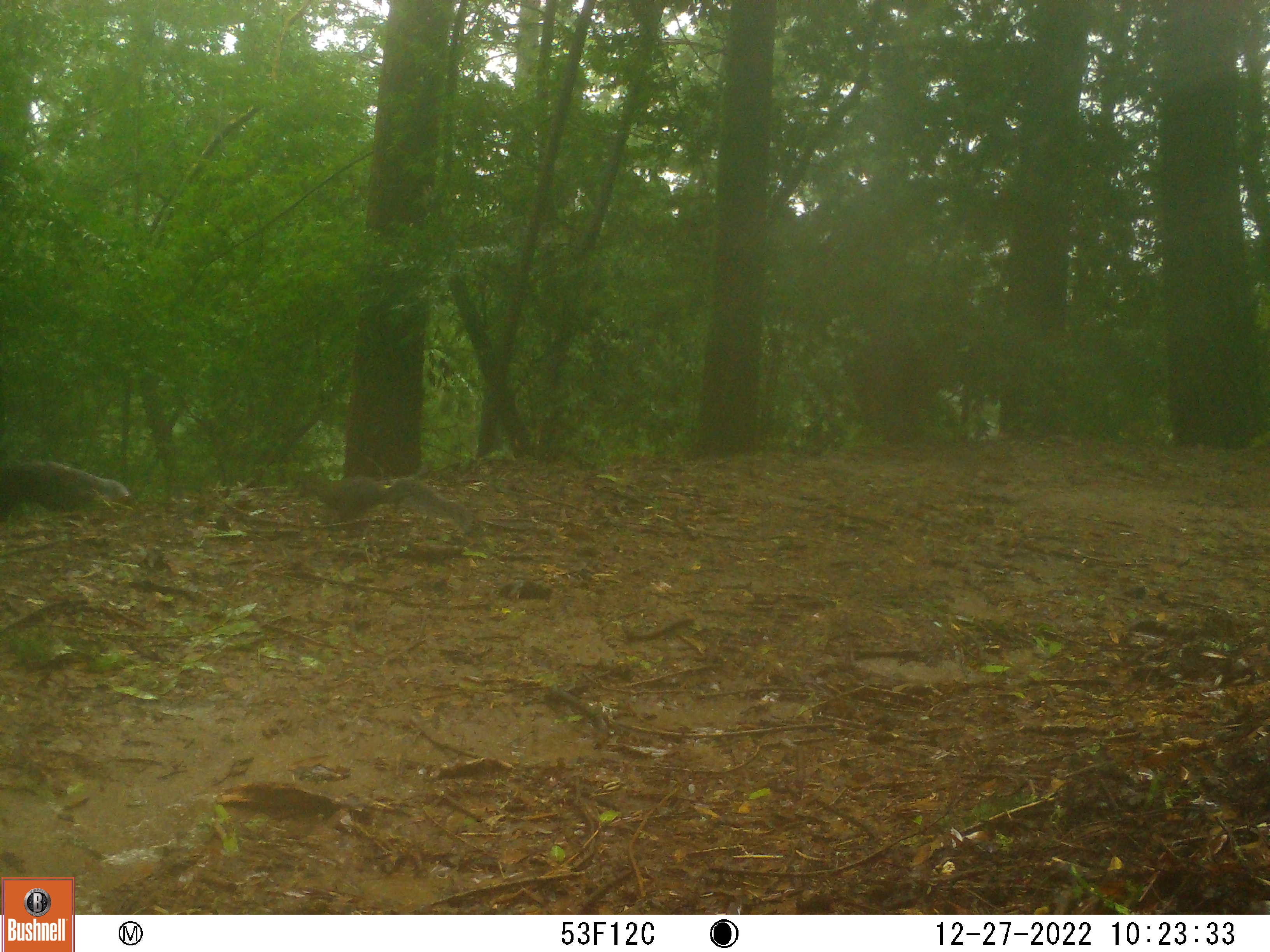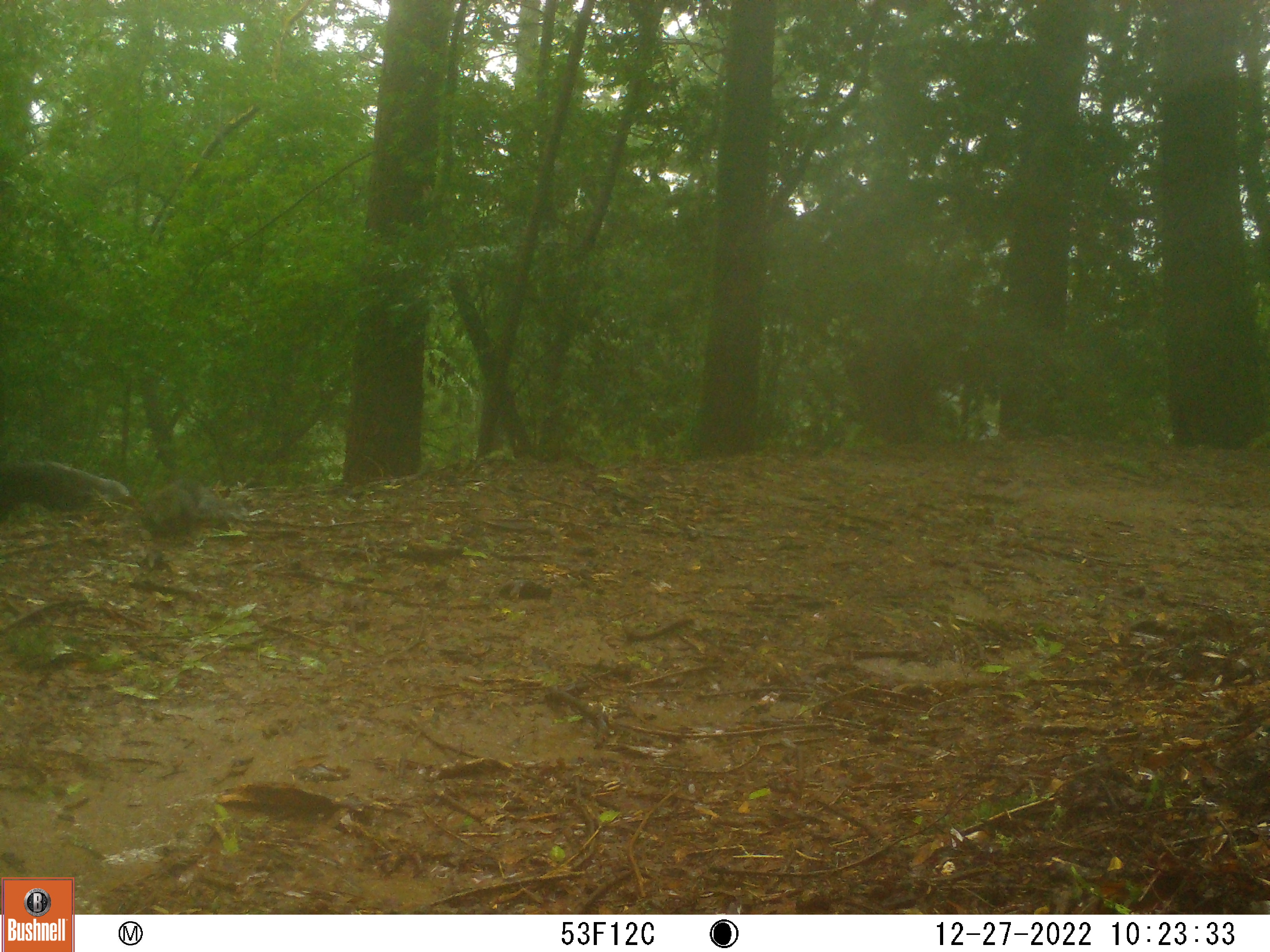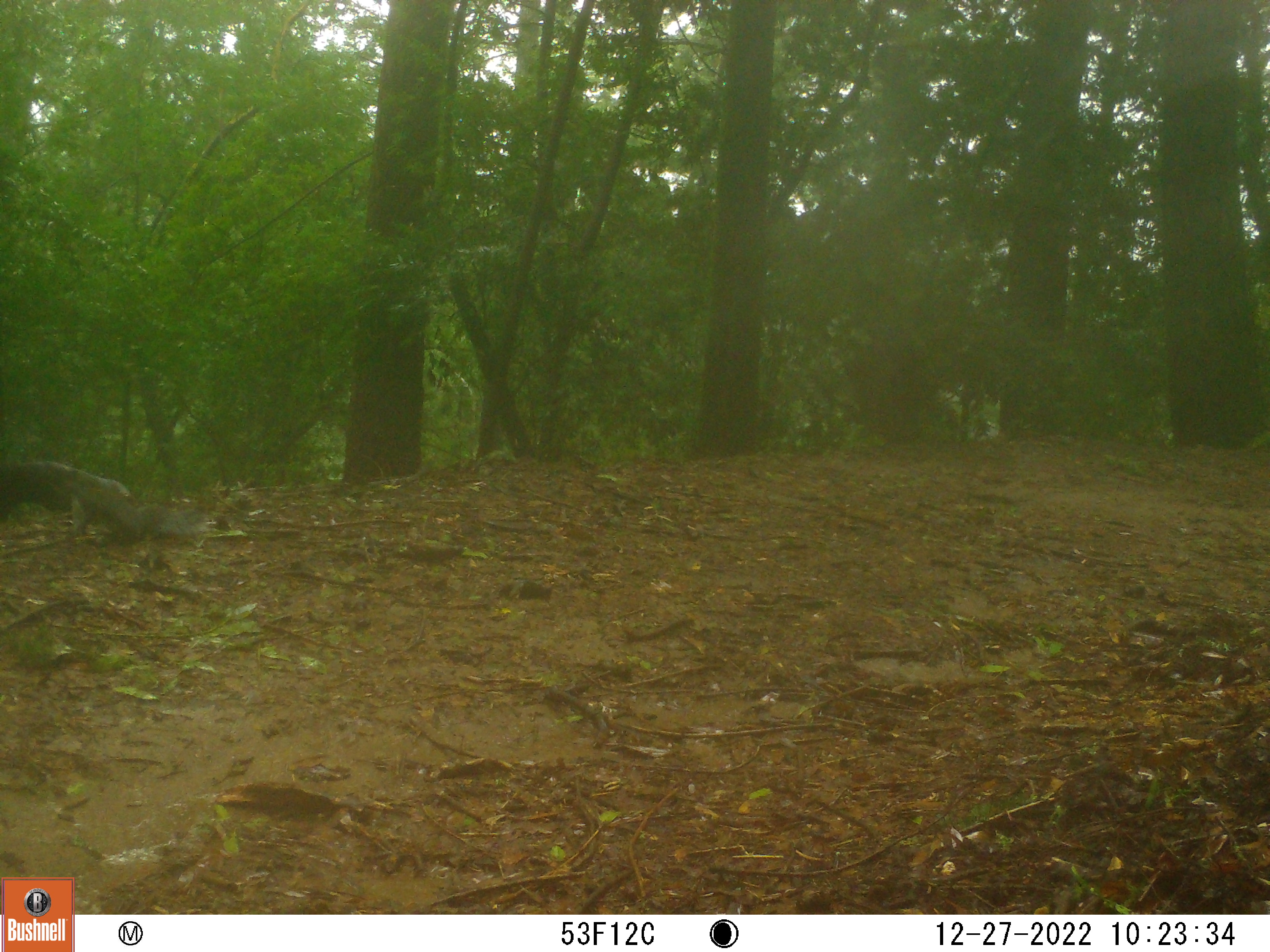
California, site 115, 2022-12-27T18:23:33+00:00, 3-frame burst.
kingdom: Animalia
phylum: Chordata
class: Mammalia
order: Rodentia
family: Sciuridae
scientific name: Sciuridae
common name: squirrel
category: unknown squirrel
Unknown squirrel (squirrel) (Sciuridae).